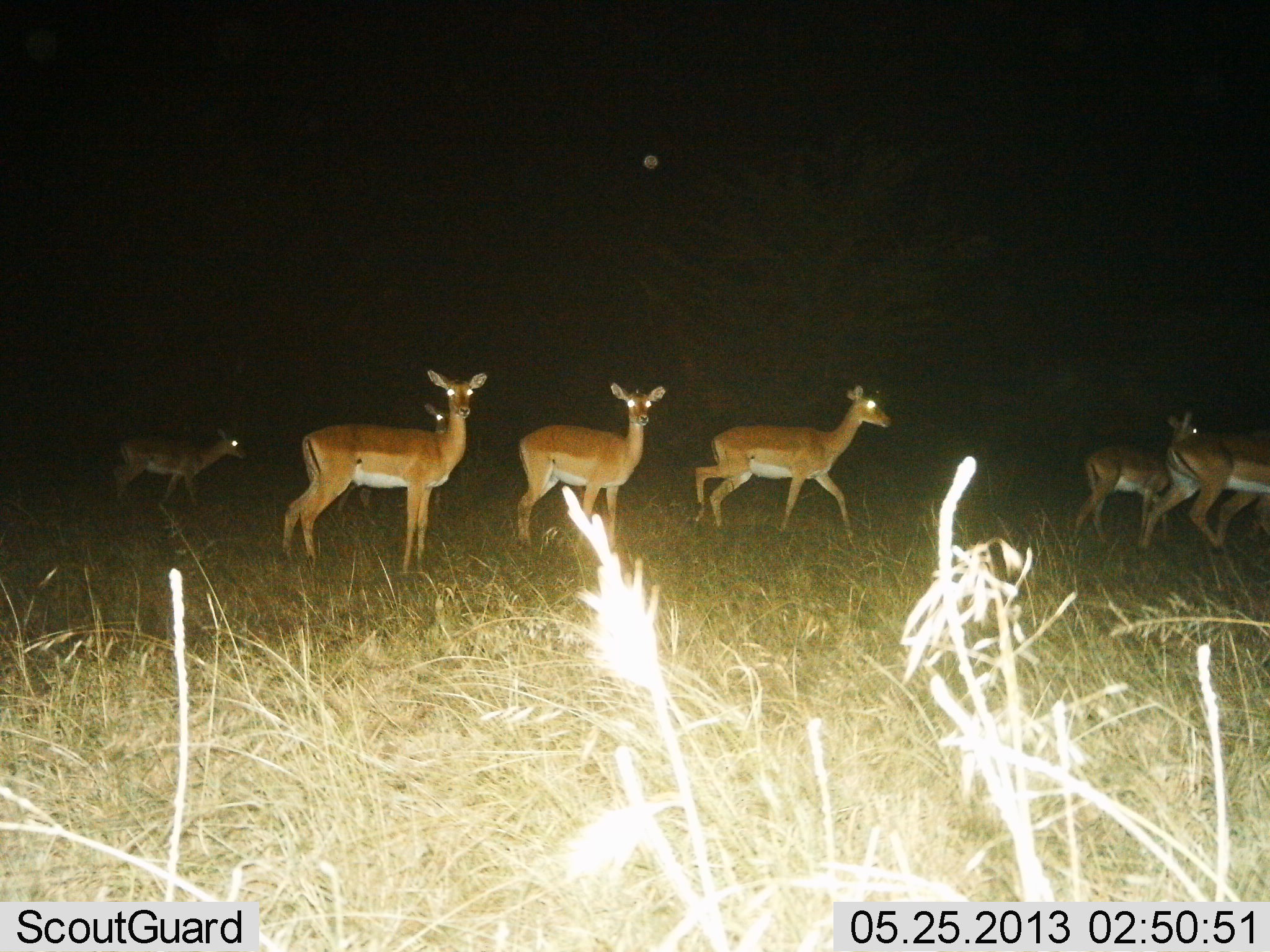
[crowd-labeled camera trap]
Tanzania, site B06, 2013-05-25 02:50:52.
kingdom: Animalia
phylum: Chordata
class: Mammalia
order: Artiodactyla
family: Bovidae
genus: Aepyceros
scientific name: Aepyceros melampus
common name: impala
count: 7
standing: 50%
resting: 0%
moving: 90%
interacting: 0%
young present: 10%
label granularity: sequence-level